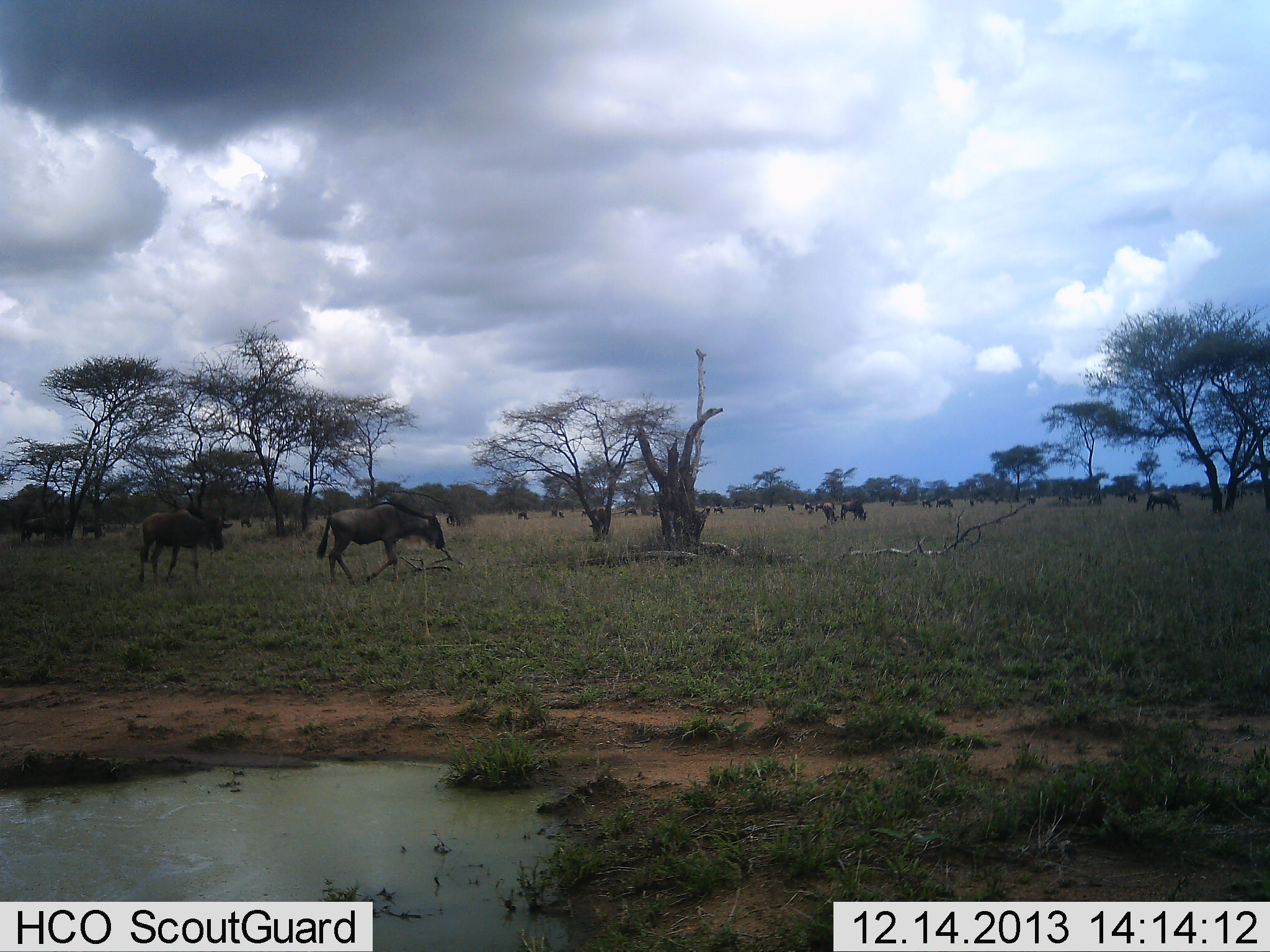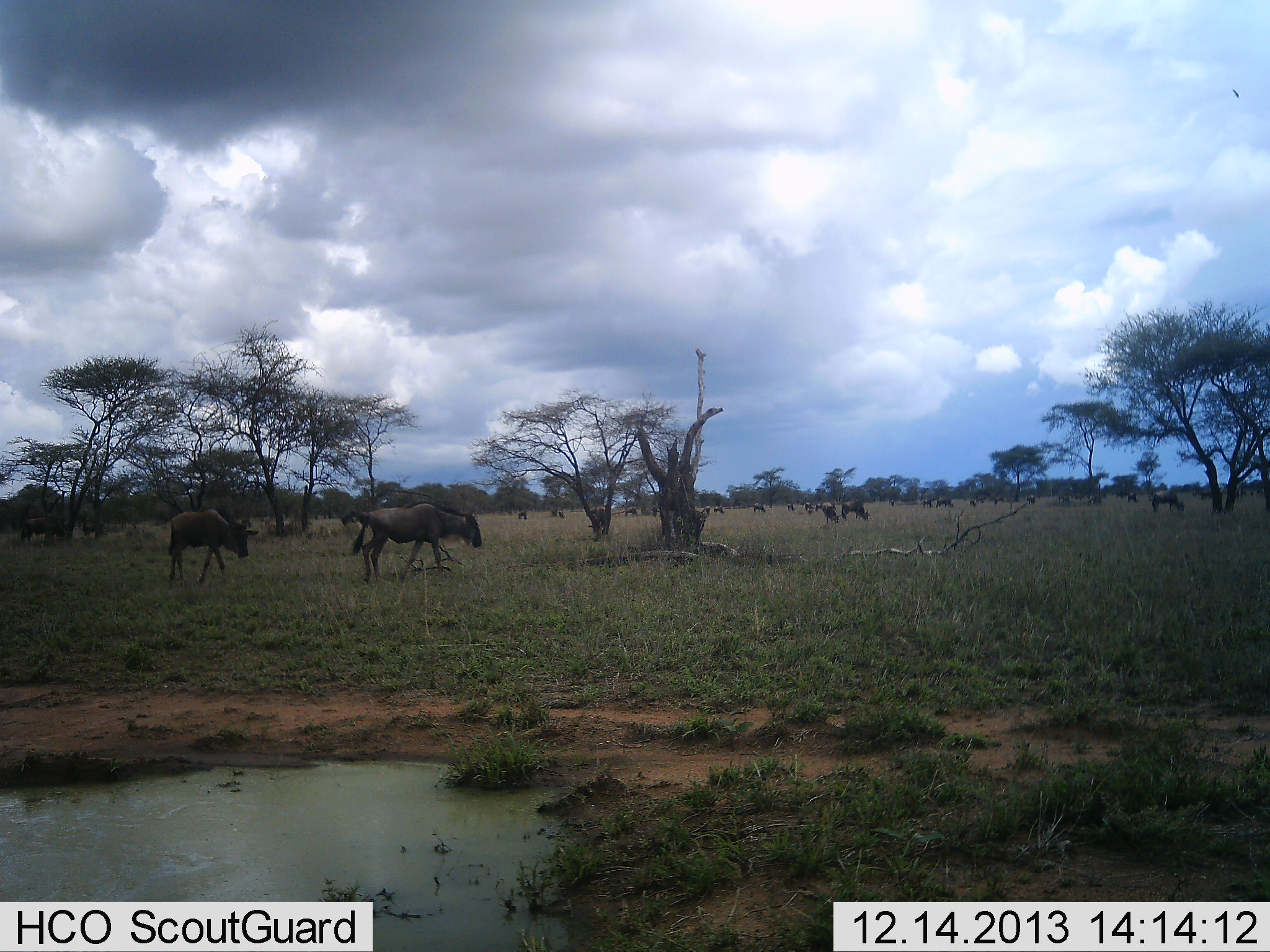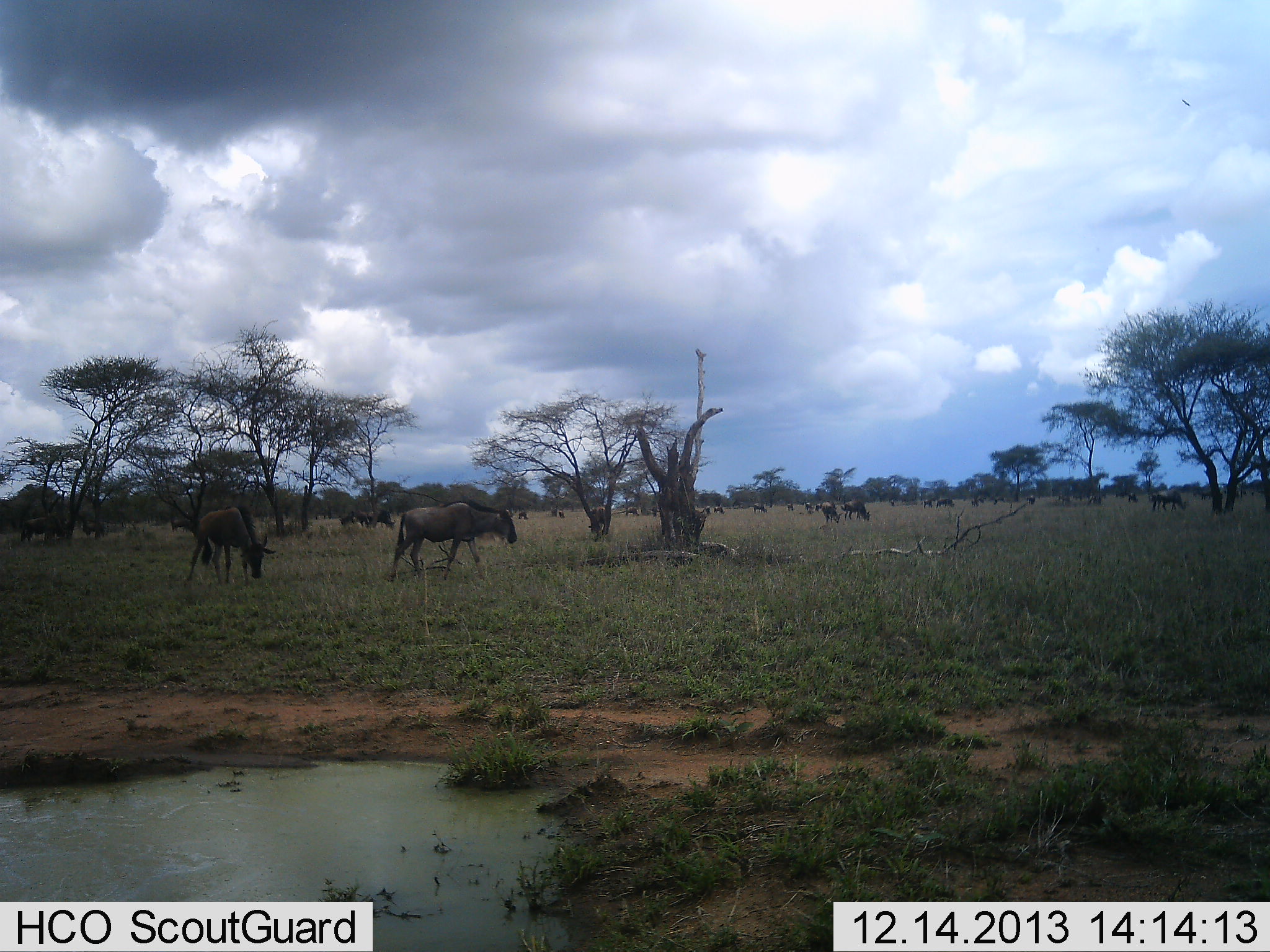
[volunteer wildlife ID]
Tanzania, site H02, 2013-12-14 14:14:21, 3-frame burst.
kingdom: Animalia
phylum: Chordata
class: Mammalia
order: Artiodactyla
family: Bovidae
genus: Connochaetes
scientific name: Connochaetes taurinus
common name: blue wildebeest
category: wildebeest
Wildebeest (blue wildebeest) (Connochaetes taurinus), count 11-50. Behavior (volunteer vote fractions): standing 50%, resting 0%, moving 100%, interacting 0%. Young present (vote fraction): 20%. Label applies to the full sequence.